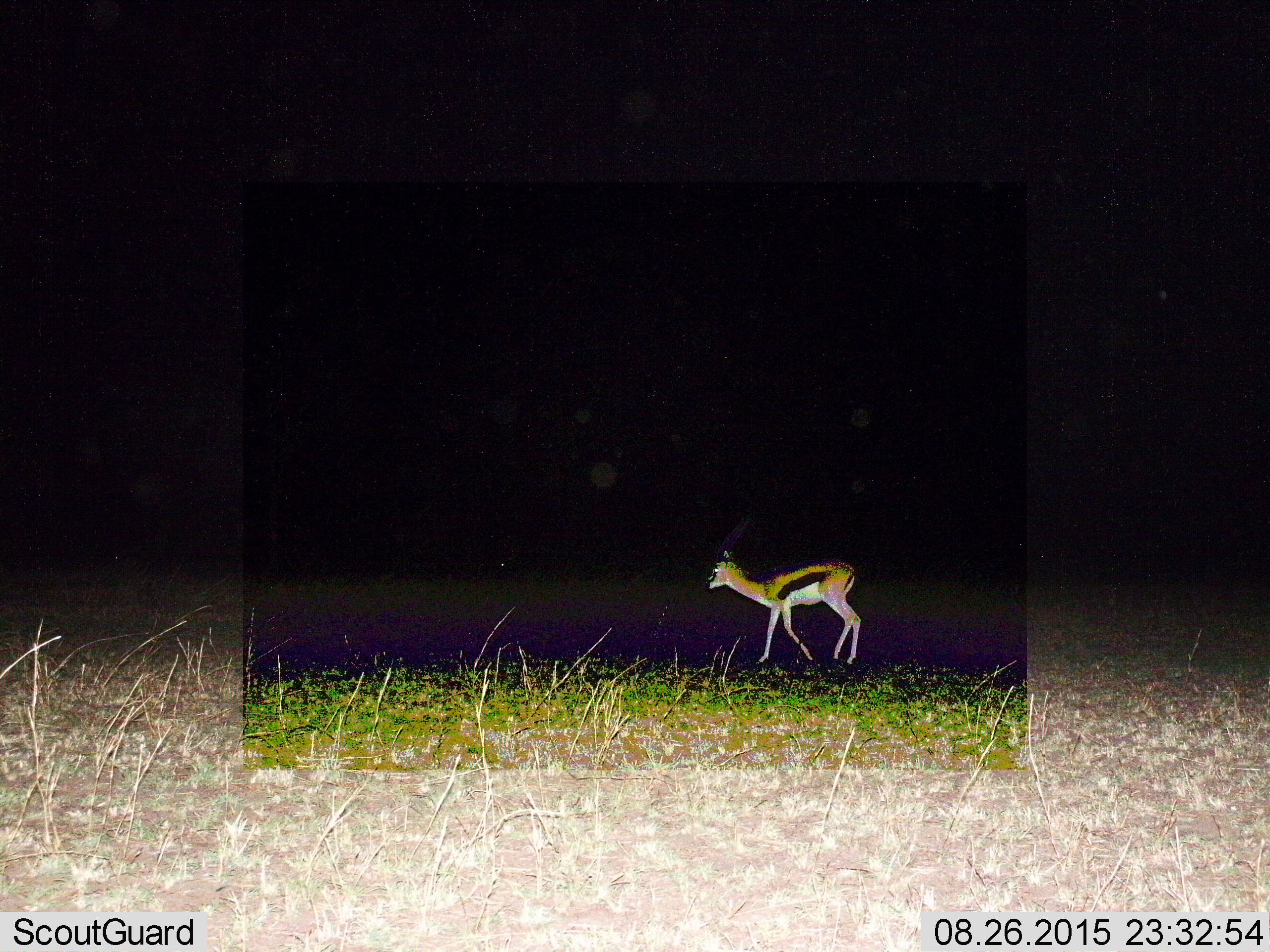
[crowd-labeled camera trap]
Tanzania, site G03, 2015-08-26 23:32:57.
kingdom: Animalia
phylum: Chordata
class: Mammalia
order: Artiodactyla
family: Bovidae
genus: Eudorcas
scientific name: Eudorcas thomsonii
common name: thomson's gazelle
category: gazellethomsons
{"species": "gazellethomsons (thomson's gazelle) (Eudorcas thomsonii)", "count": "1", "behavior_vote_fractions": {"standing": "38%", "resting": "8%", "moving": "69%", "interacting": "0%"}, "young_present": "0%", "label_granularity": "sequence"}